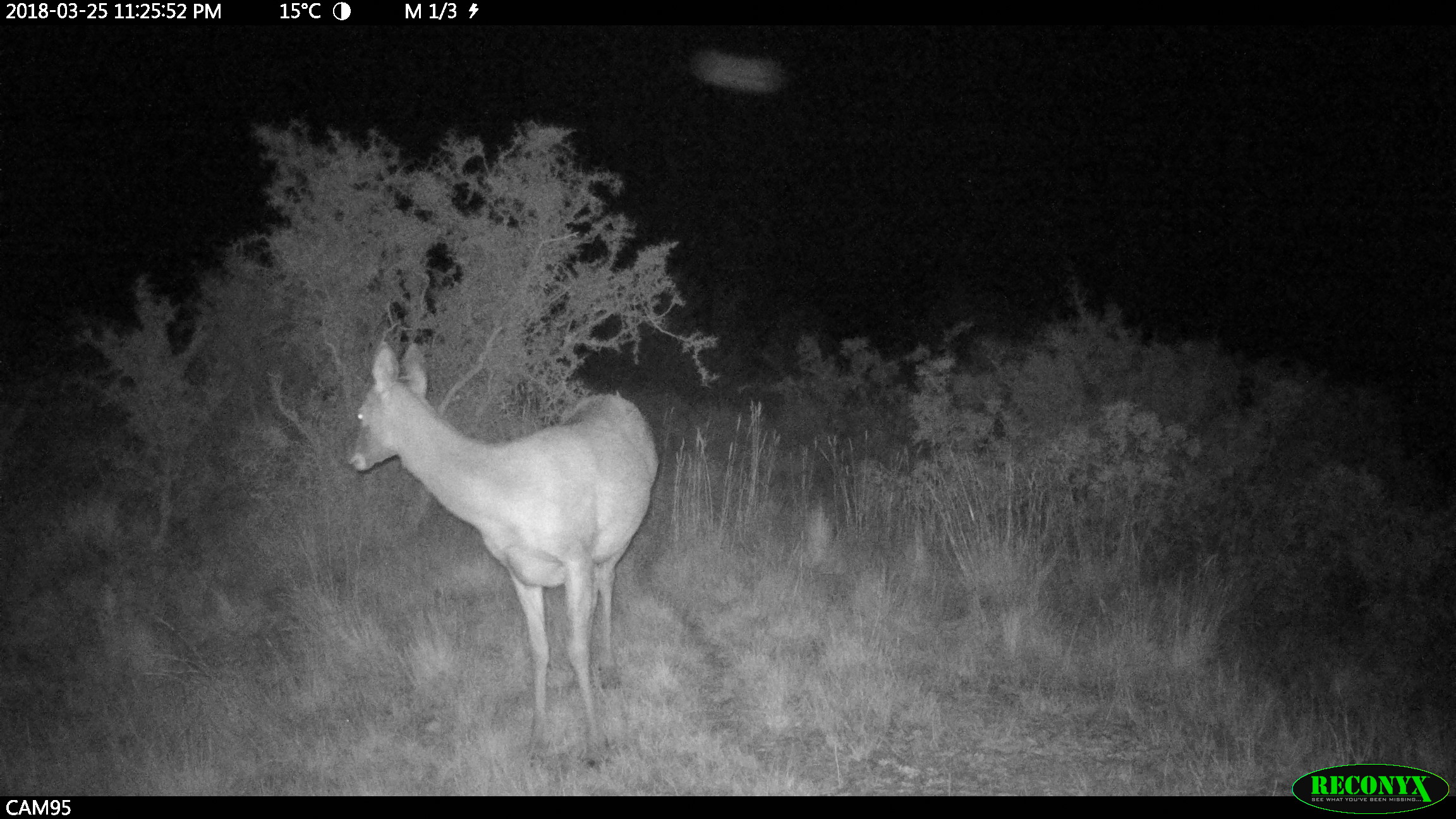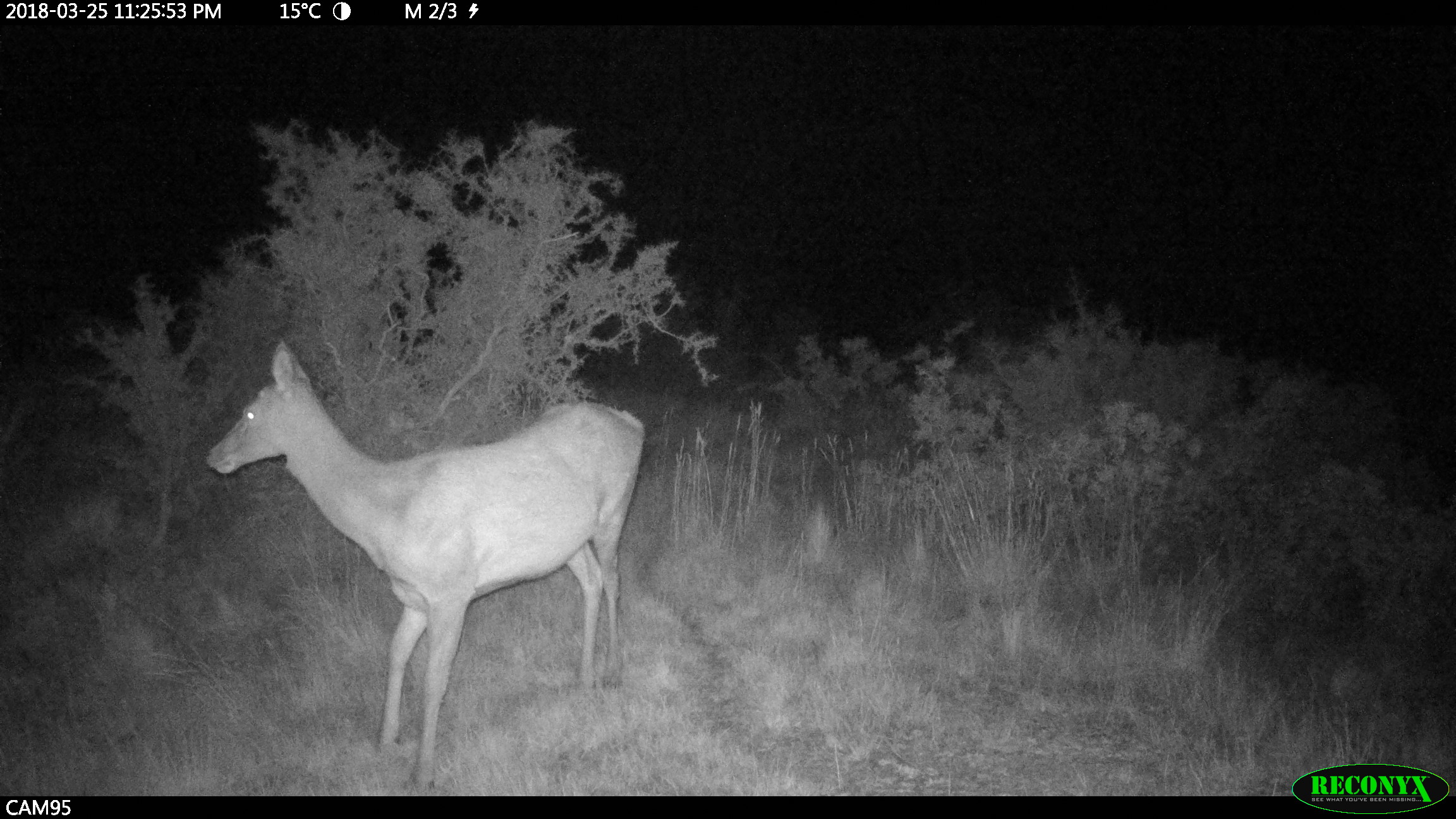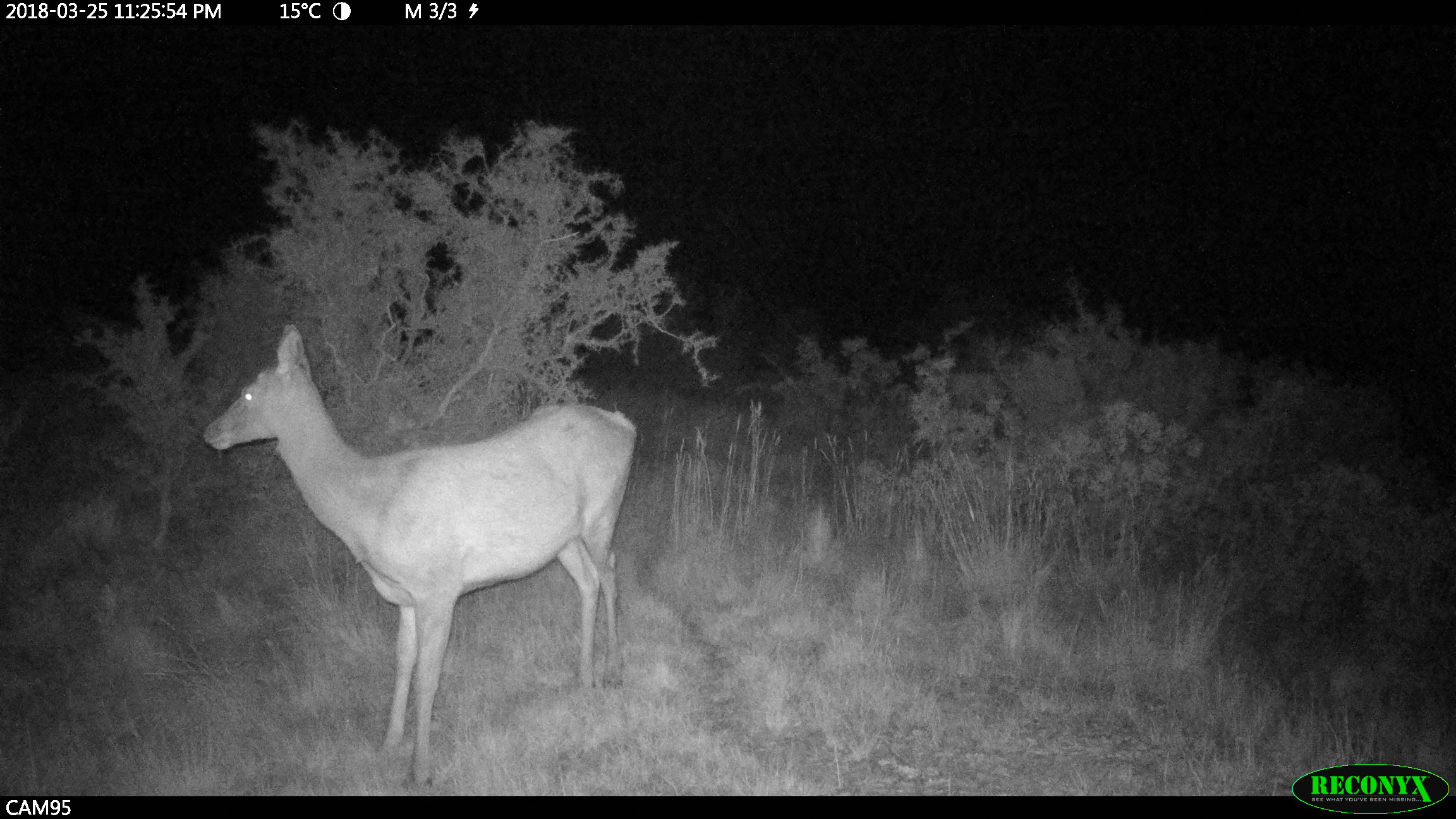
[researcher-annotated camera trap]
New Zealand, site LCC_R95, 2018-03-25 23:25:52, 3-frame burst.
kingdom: Animalia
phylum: Chordata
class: Mammalia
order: Artiodactyla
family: Cervidae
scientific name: Cervidae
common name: deer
Deer (Cervidae).